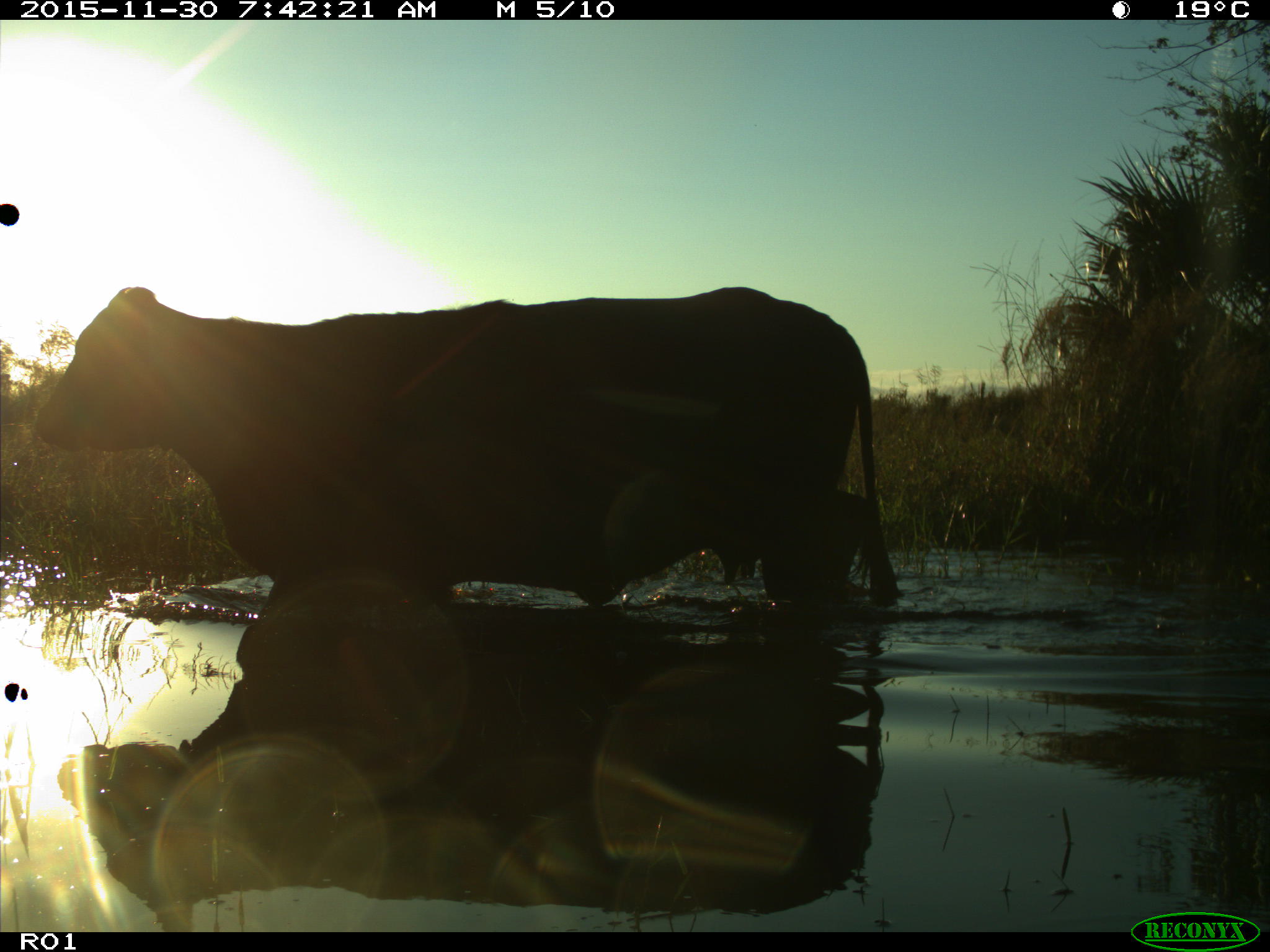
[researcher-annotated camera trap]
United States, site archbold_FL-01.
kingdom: Animalia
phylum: Chordata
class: Mammalia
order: Artiodactyla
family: Bovidae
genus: Bos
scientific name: Bos taurus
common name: domestic cow